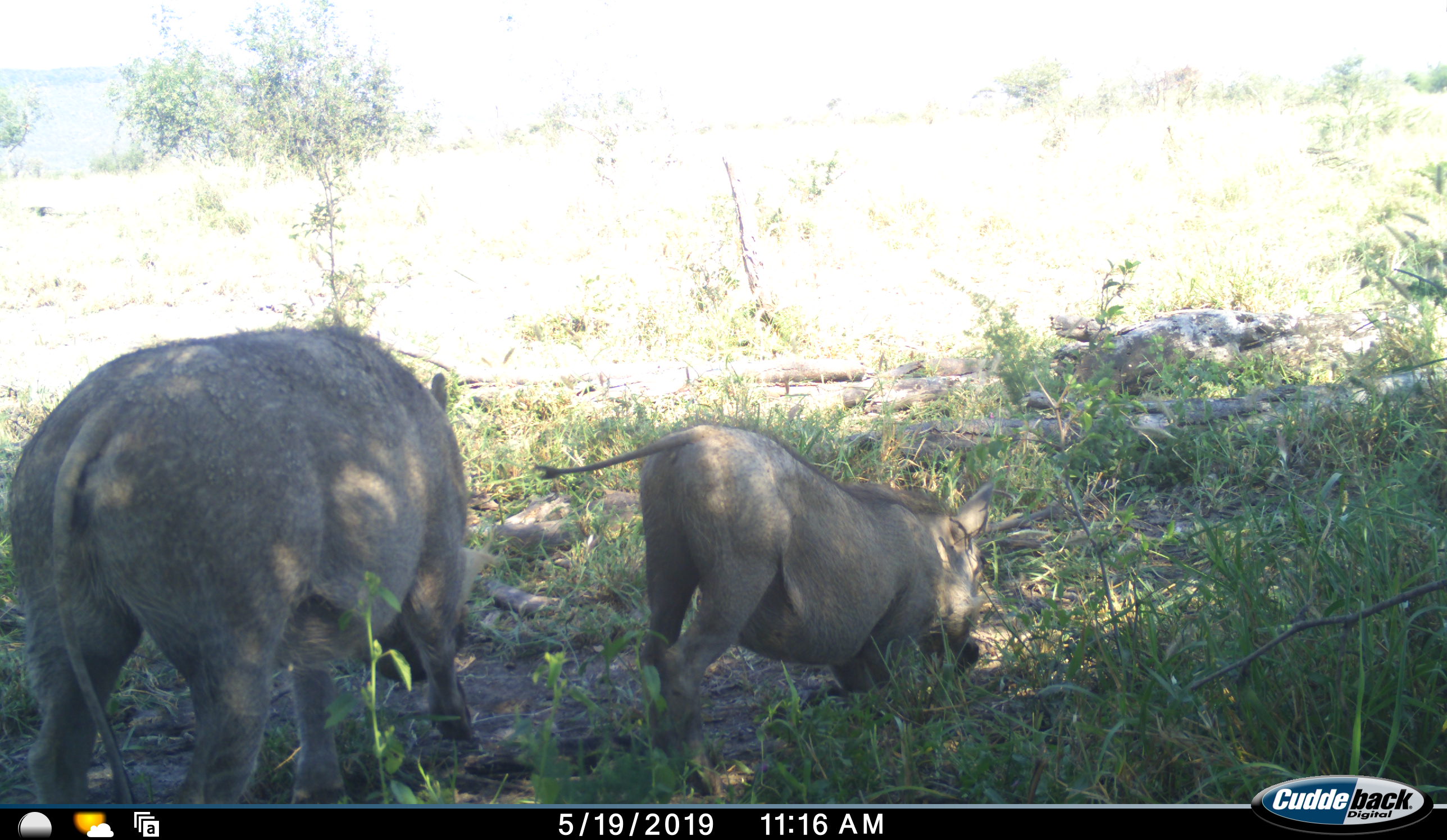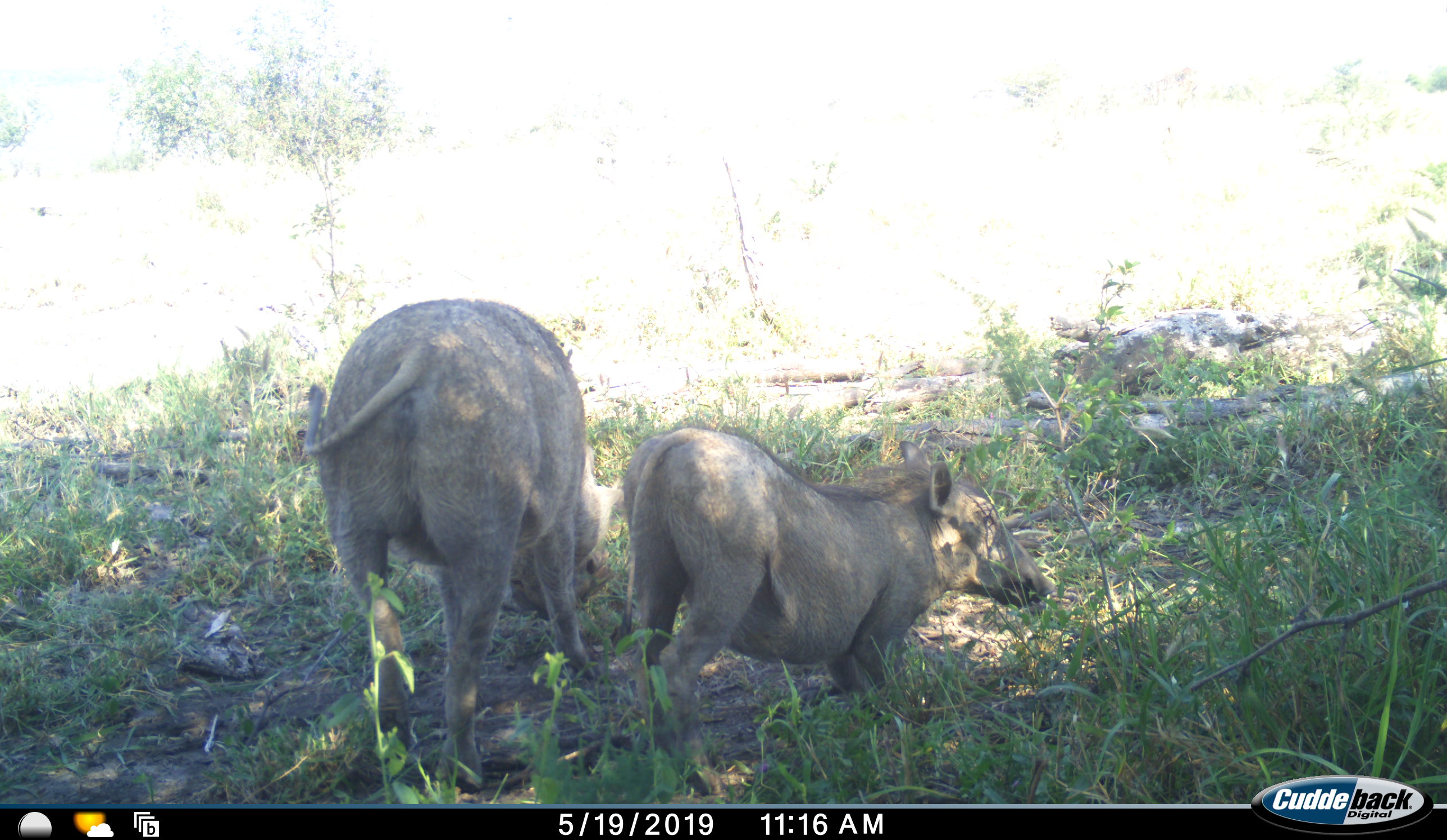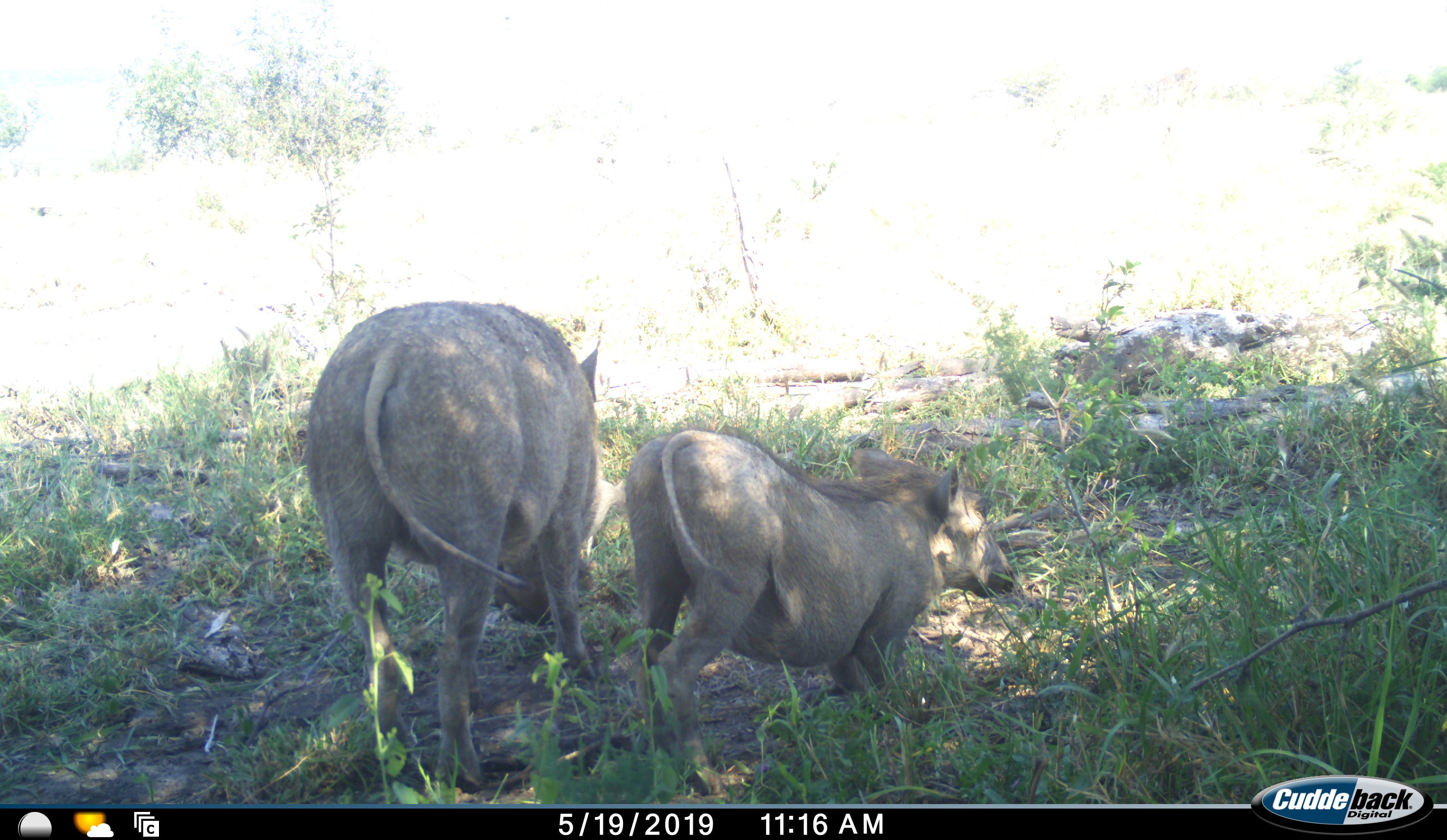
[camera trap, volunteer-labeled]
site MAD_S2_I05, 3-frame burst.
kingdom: Animalia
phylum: Chordata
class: Mammalia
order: Artiodactyla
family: Suidae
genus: Phacochoerus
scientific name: Phacochoerus africanus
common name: warthog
Warthog (Phacochoerus africanus), count 2. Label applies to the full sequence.